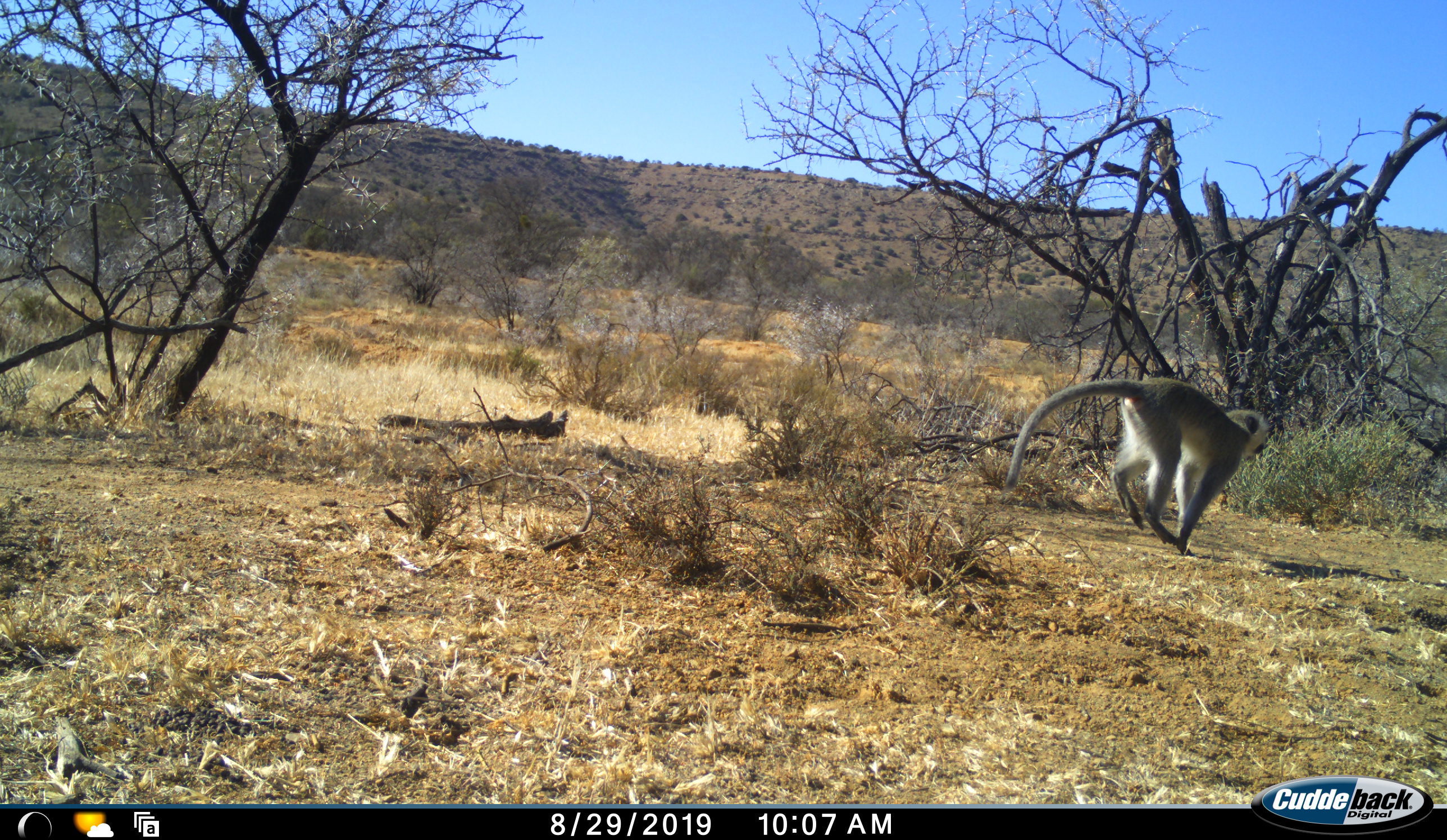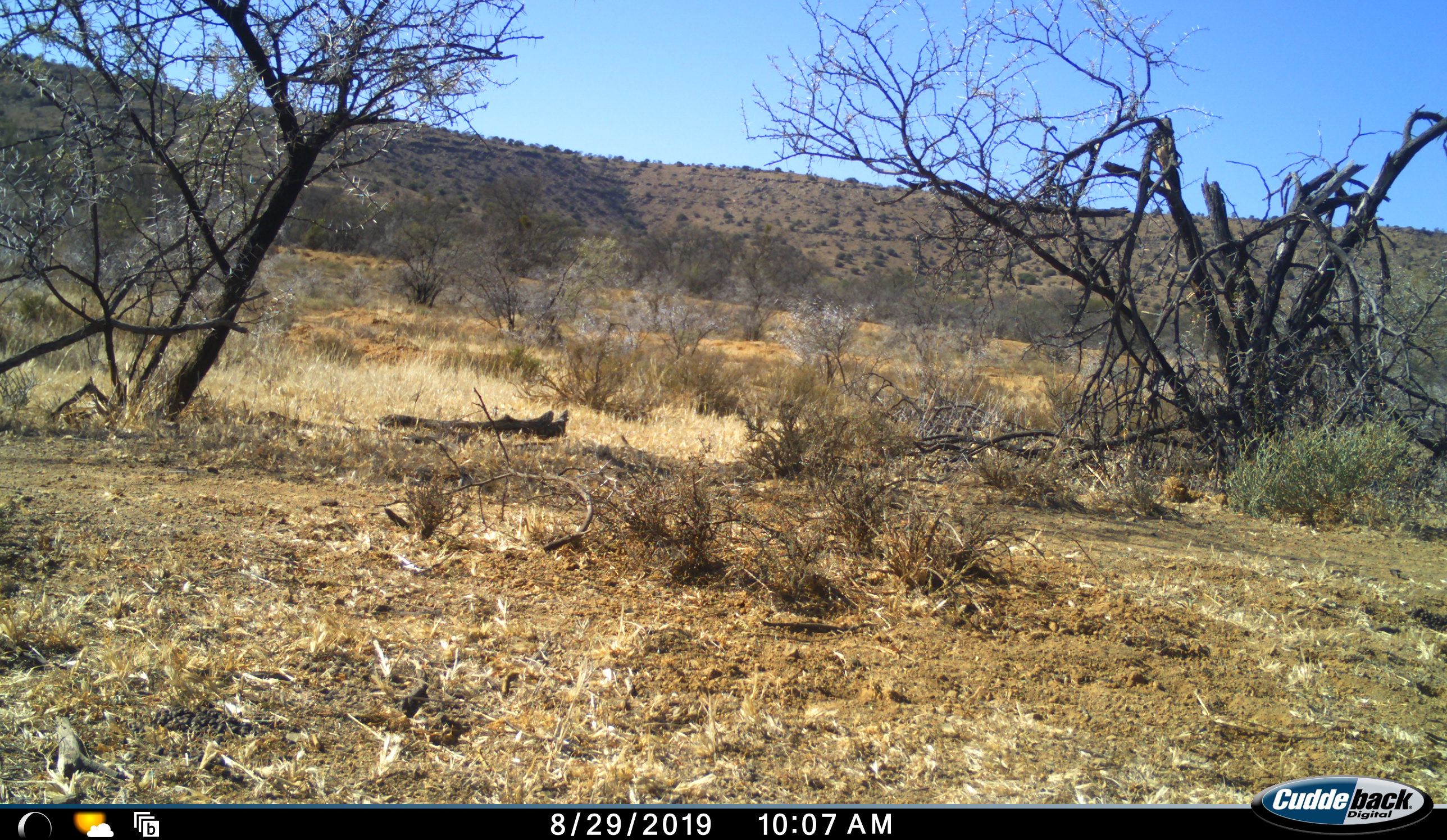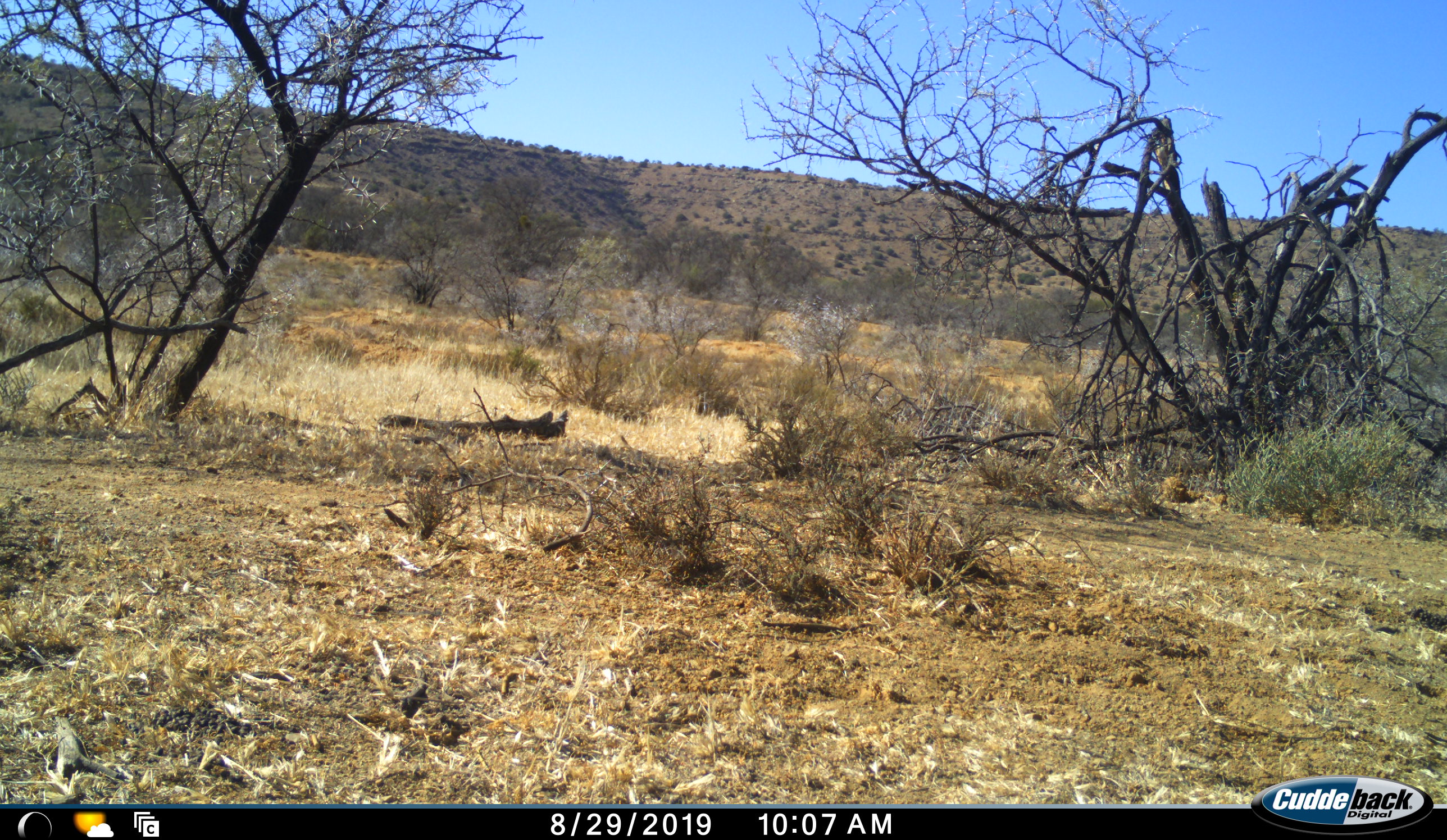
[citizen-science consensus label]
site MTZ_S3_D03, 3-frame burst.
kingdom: Animalia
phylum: Chordata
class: Mammalia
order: Primates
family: Cercopithecidae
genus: Chlorocebus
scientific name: Chlorocebus pygerythrus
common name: vervet monkey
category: monkeyvervet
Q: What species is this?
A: Monkeyvervet (vervet monkey) (Chlorocebus pygerythrus).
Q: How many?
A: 1.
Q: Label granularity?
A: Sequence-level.